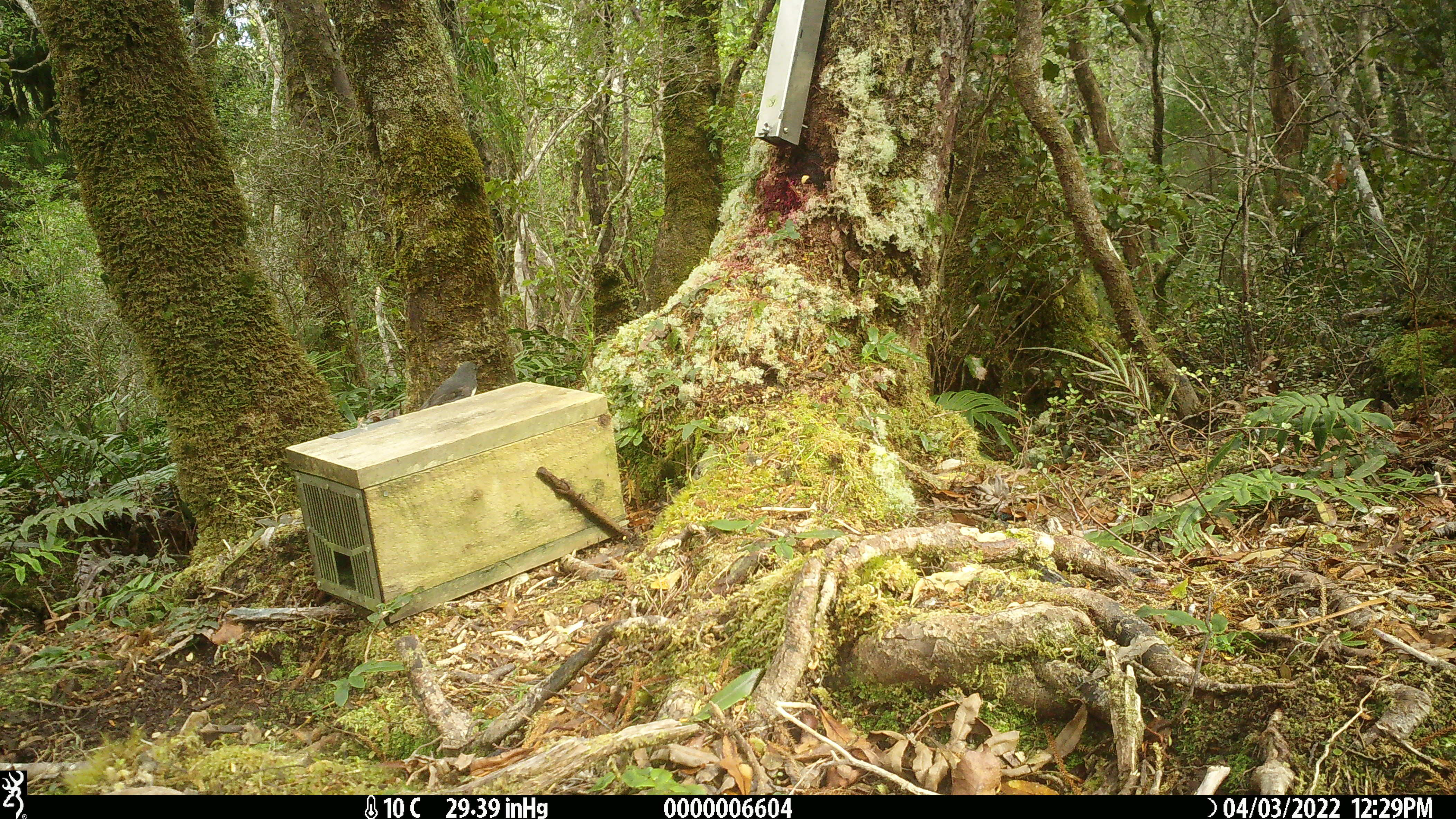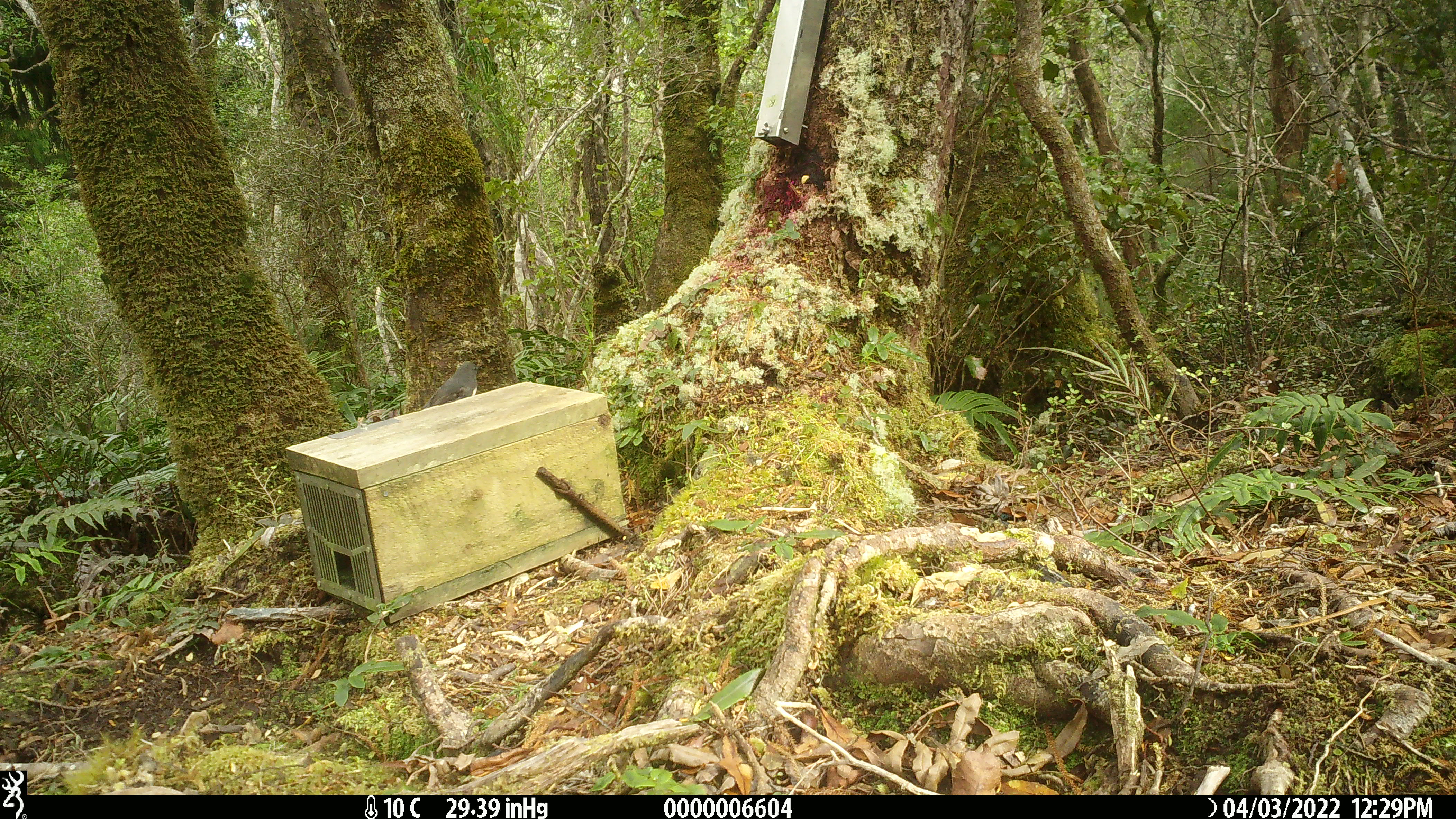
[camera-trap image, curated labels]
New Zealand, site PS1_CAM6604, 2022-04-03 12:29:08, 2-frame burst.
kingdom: Animalia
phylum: Chordata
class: Aves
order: Passeriformes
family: Petroicidae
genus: Petroica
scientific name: Petroica australis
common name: new zealand robin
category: robin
Robin (new zealand robin) (Petroica australis).